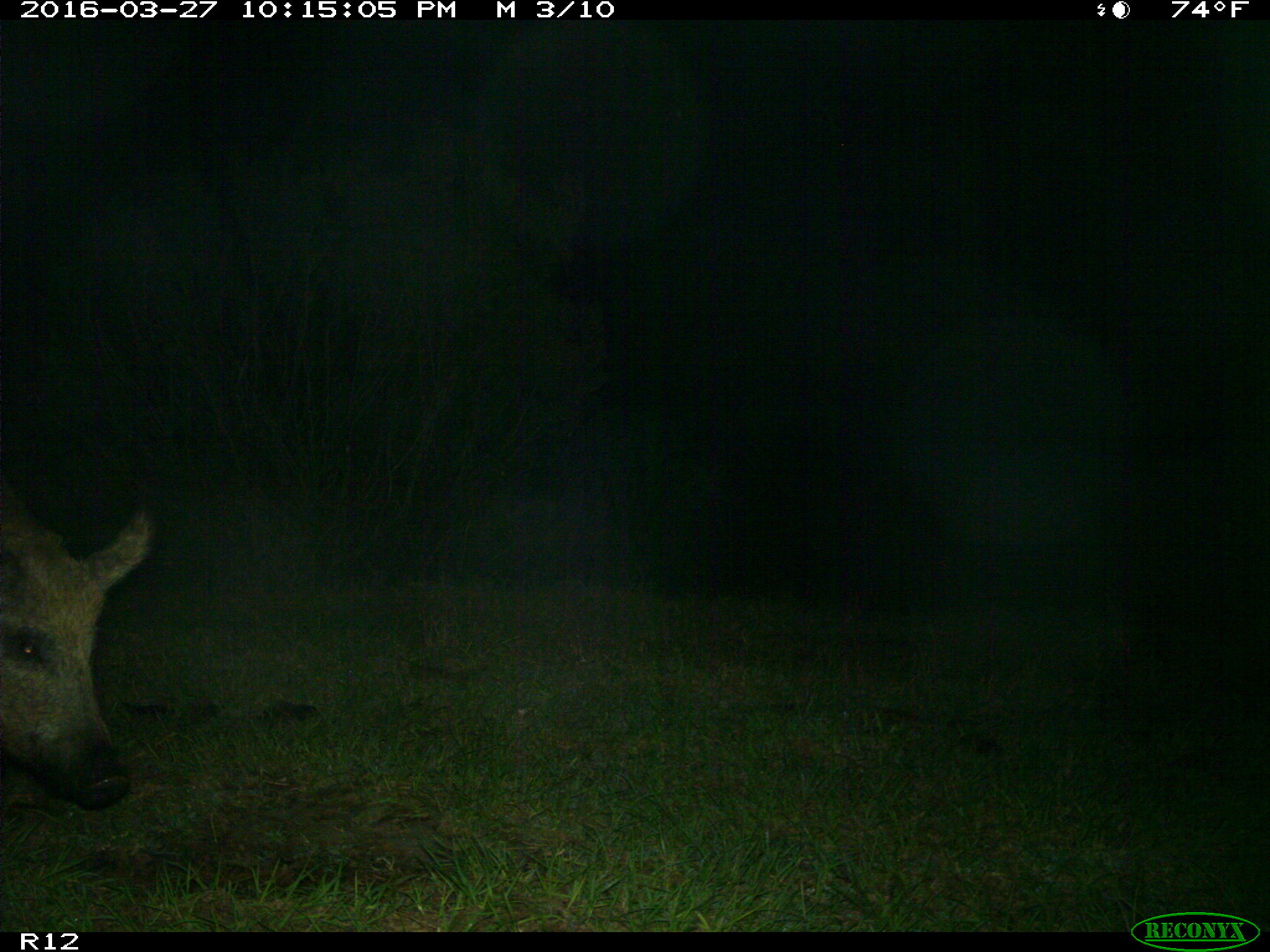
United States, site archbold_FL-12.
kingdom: Animalia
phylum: Chordata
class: Mammalia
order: Artiodactyla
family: Suidae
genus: Sus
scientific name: Sus scrofa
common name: wild boar